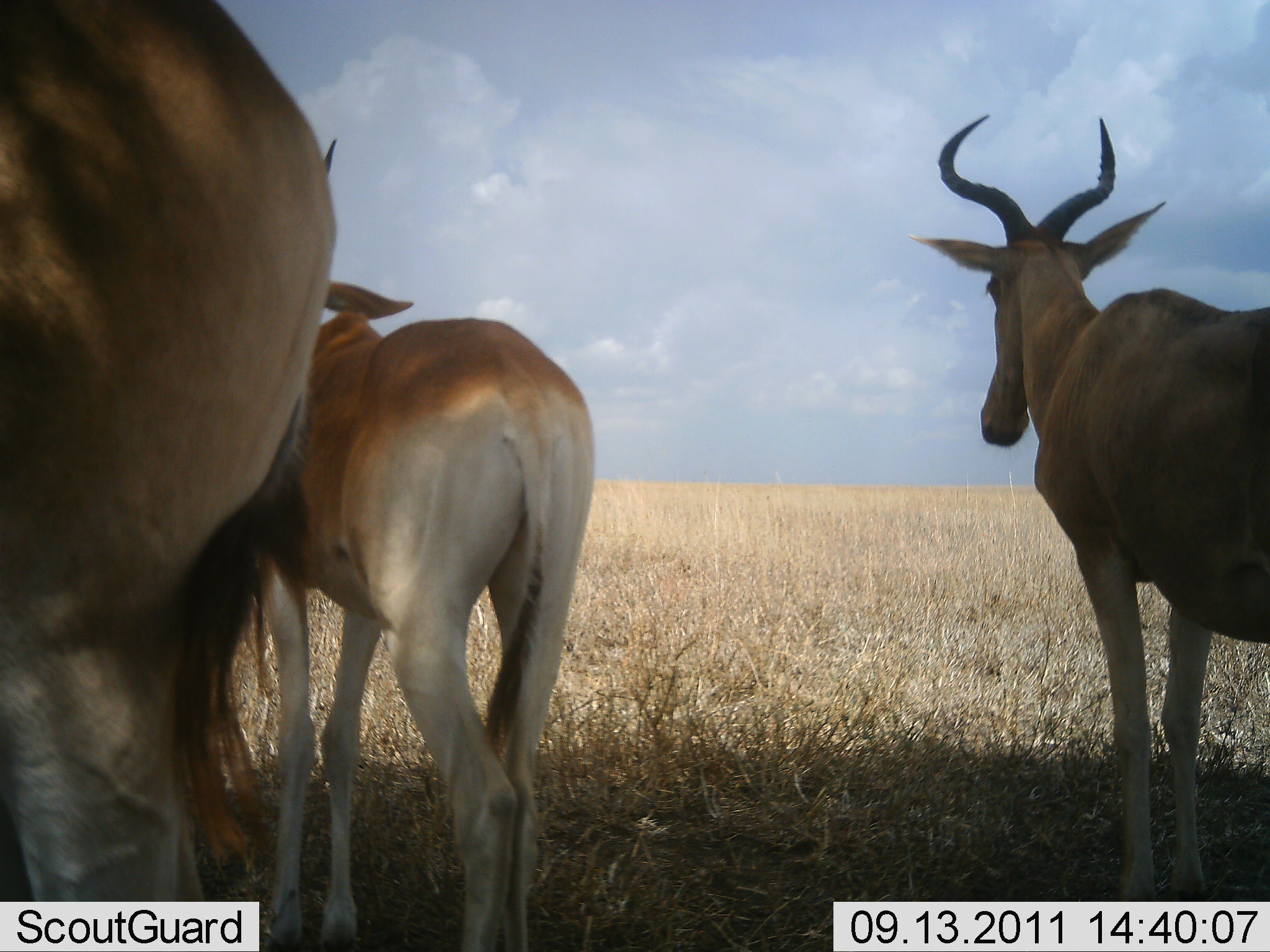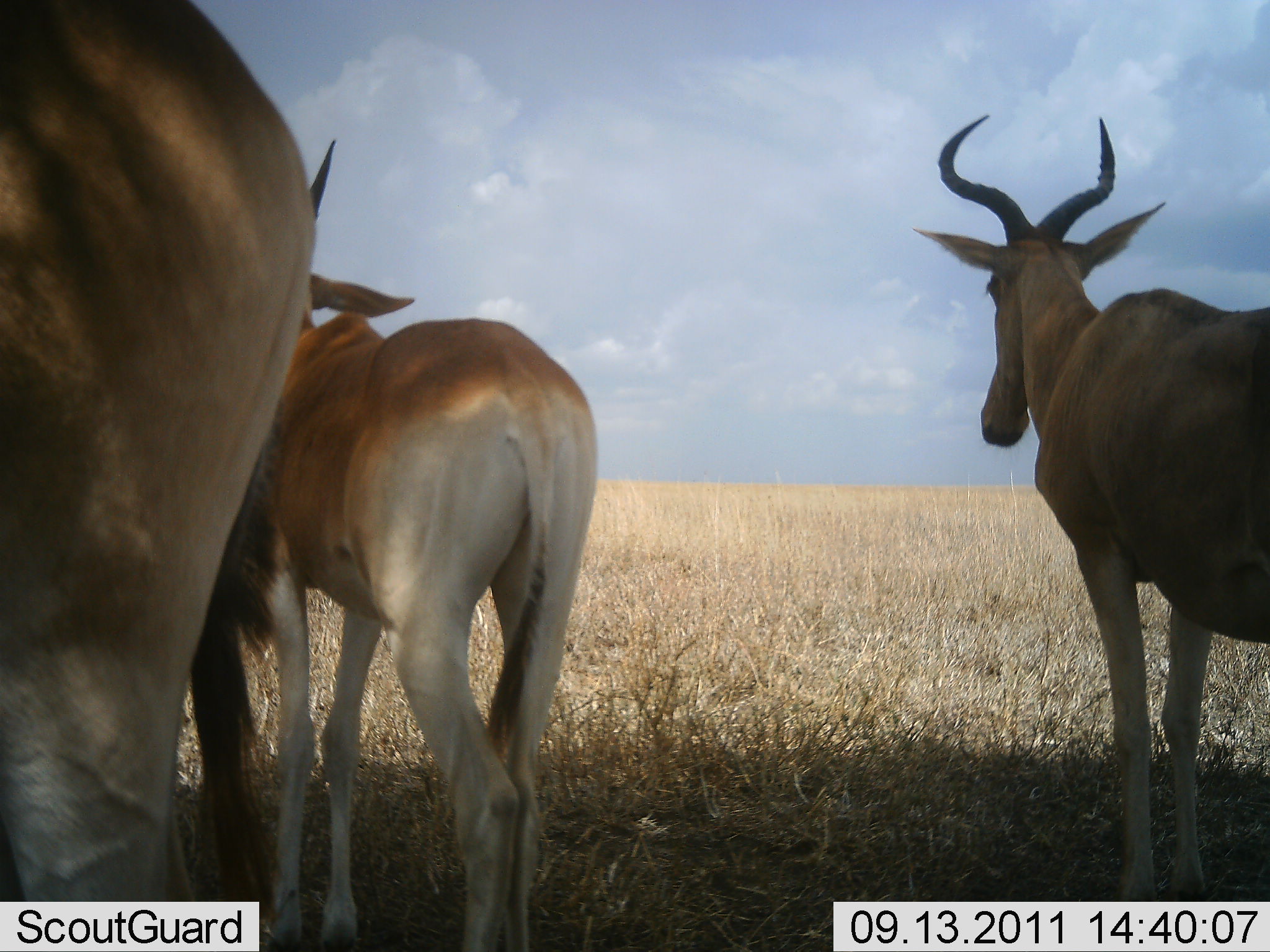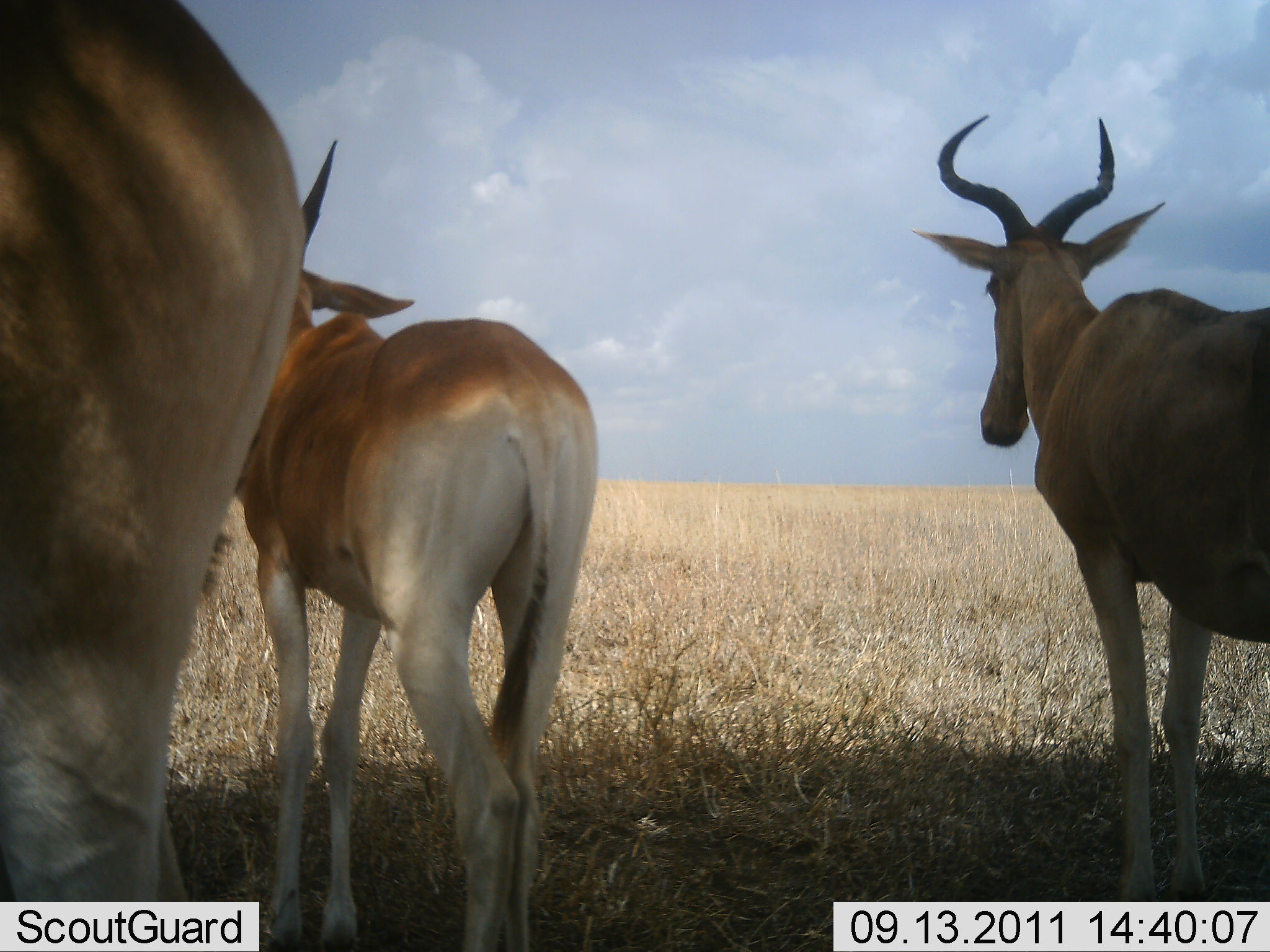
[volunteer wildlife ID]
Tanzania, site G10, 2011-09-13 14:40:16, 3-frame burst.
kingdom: Animalia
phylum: Chordata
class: Mammalia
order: Artiodactyla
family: Bovidae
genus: Alcelaphus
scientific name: Alcelaphus buselaphus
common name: hartebeest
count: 3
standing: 100%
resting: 0%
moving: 8%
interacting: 0%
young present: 15%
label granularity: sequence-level